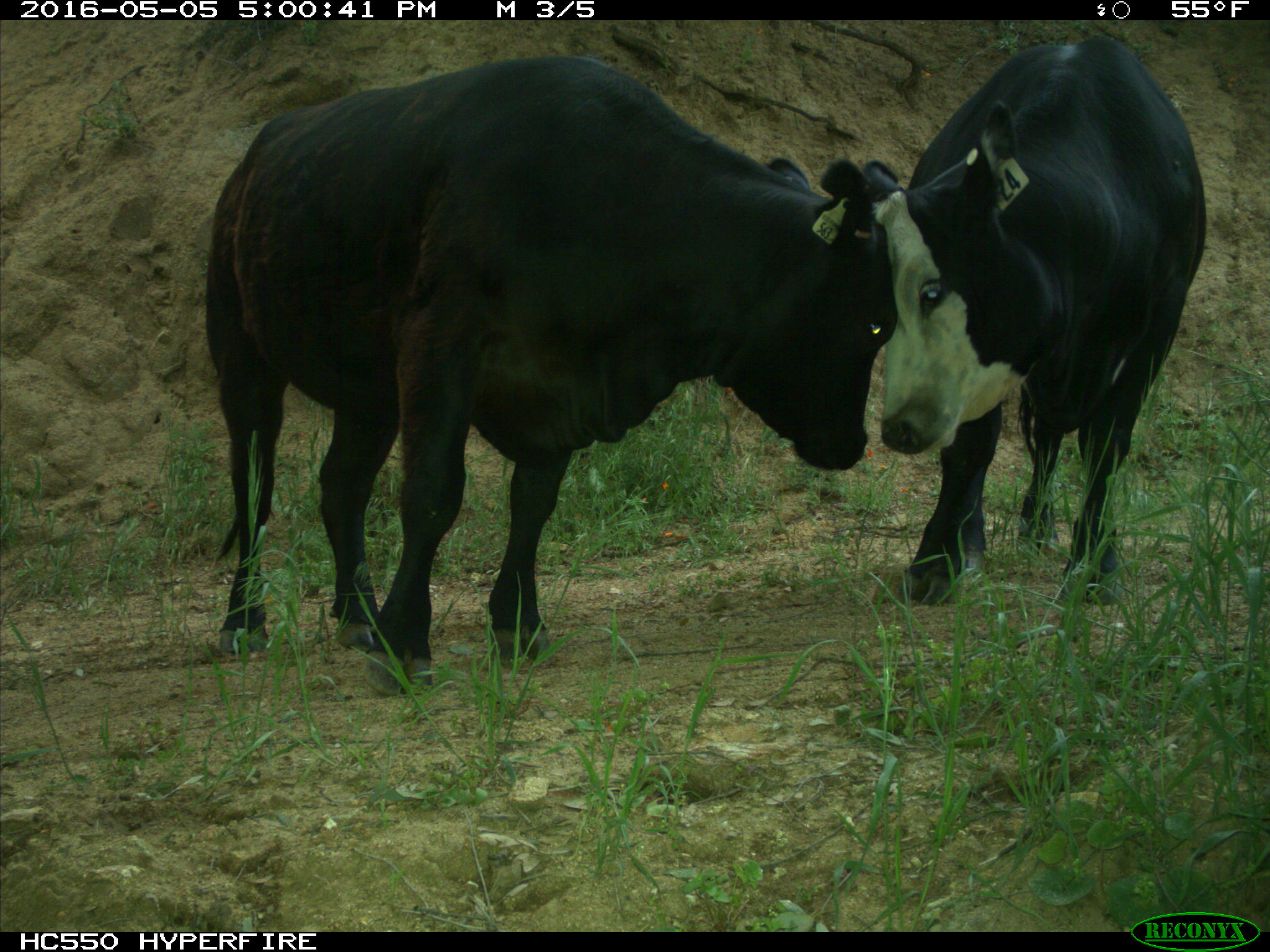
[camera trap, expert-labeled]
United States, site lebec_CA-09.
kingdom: Animalia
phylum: Chordata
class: Mammalia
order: Artiodactyla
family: Bovidae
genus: Bos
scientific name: Bos taurus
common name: domestic cow